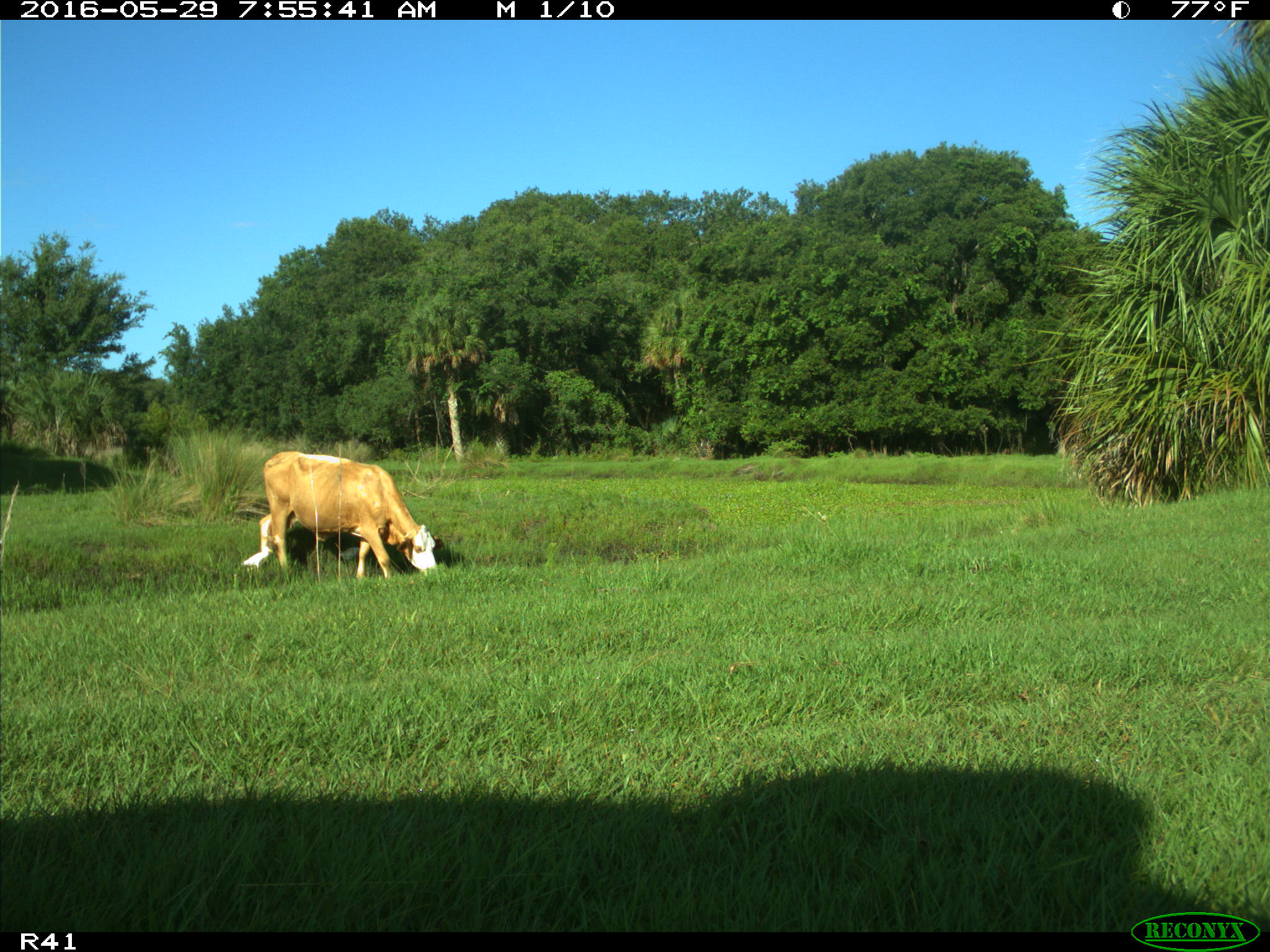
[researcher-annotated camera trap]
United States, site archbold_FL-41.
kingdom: Animalia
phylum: Chordata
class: Mammalia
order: Artiodactyla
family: Bovidae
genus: Bos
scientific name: Bos taurus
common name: domestic cow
Bos taurus (domestic cow).